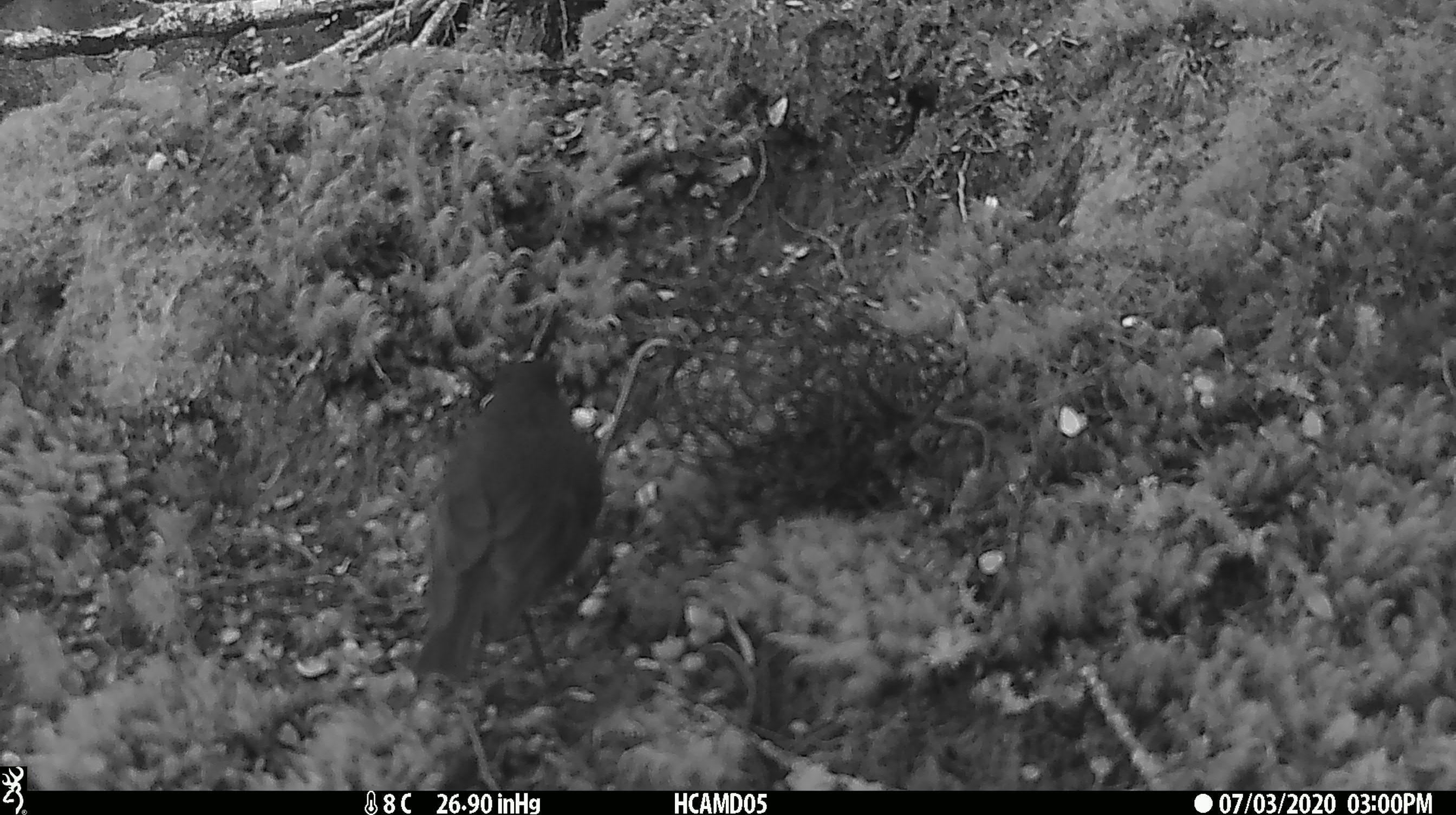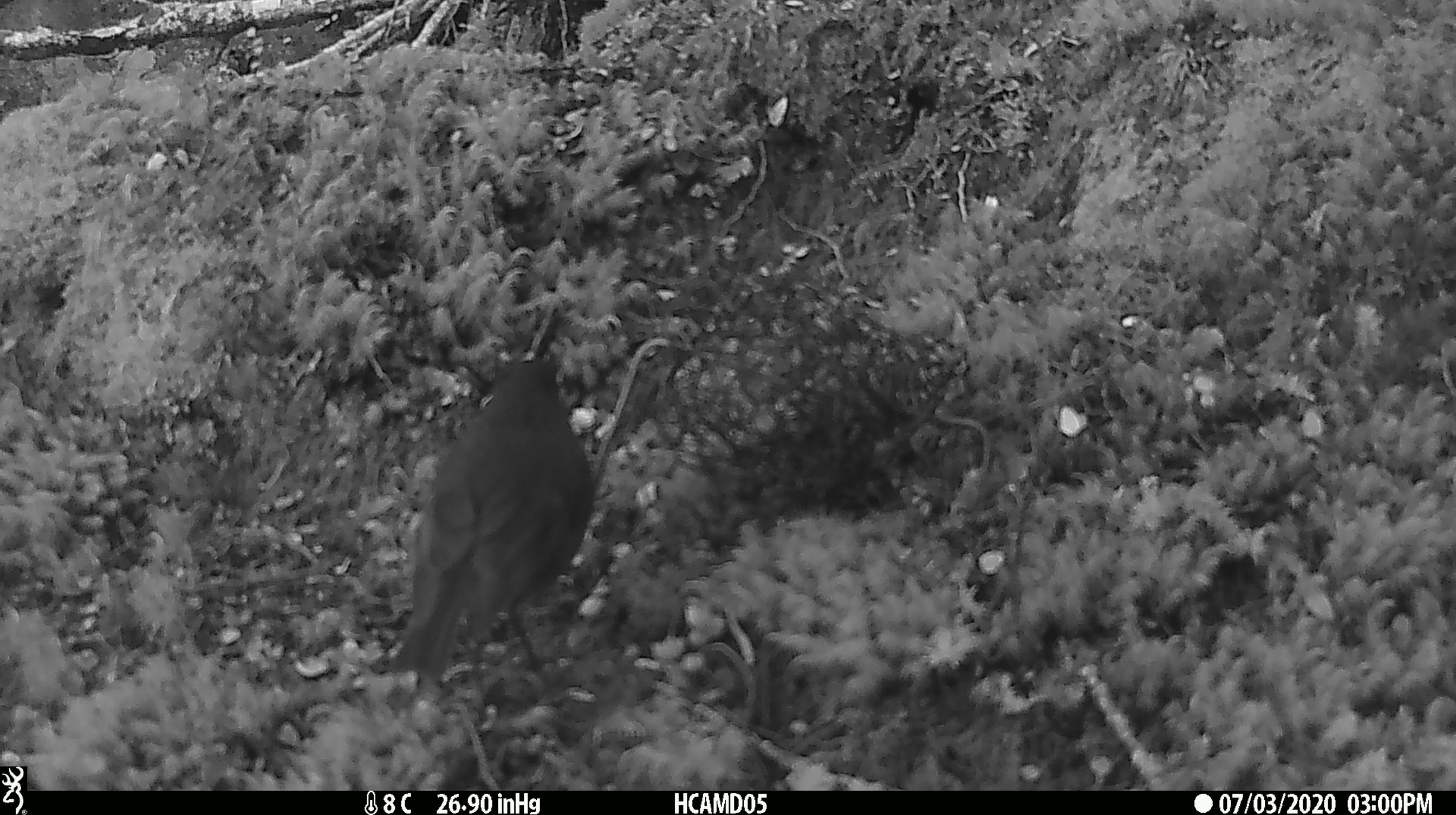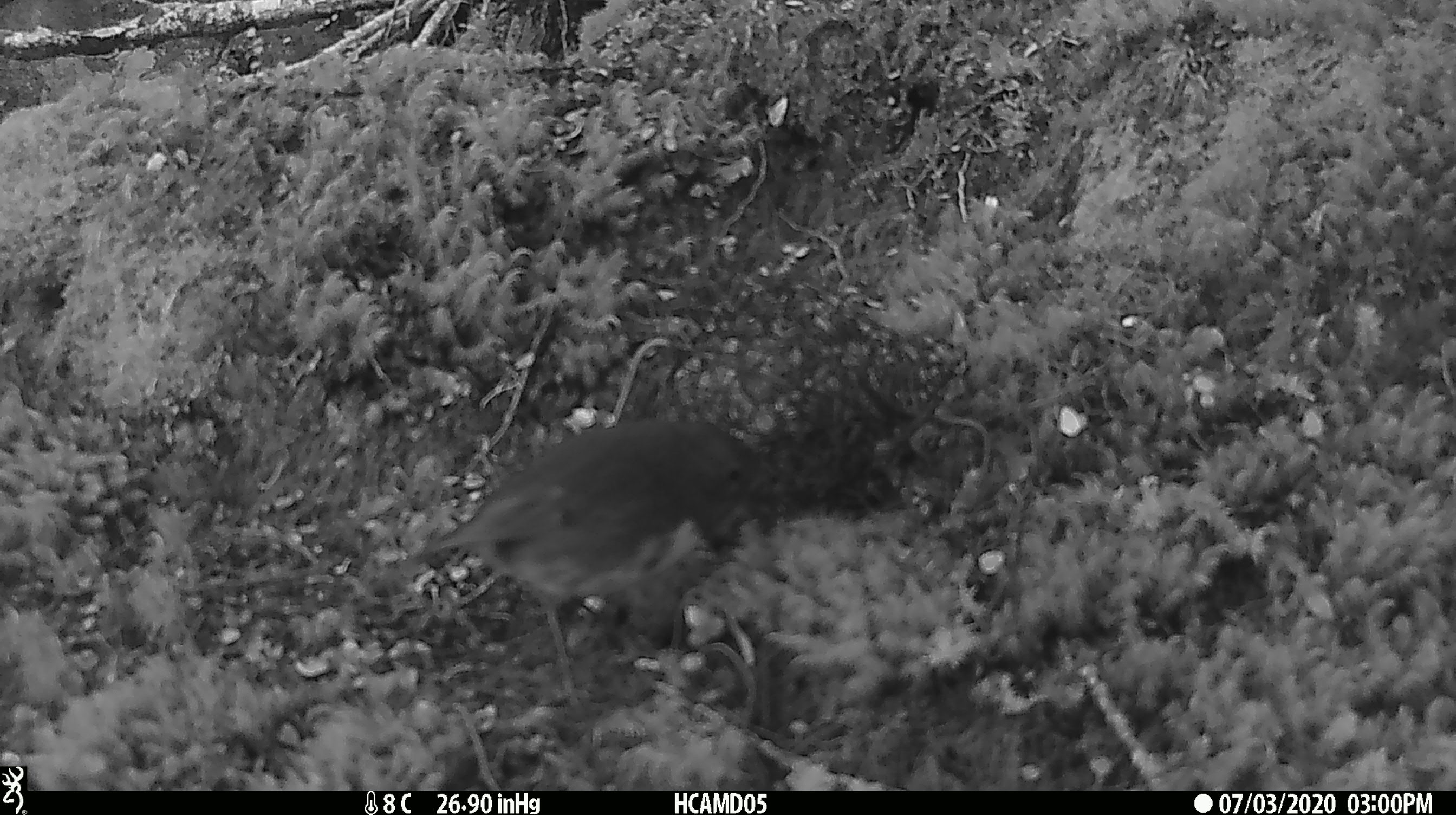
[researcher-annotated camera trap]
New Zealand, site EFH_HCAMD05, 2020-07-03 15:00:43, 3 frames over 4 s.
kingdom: Animalia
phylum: Chordata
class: Aves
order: Passeriformes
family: Petroicidae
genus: Petroica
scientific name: Petroica australis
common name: new zealand robin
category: robin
Robin (new zealand robin) (Petroica australis).